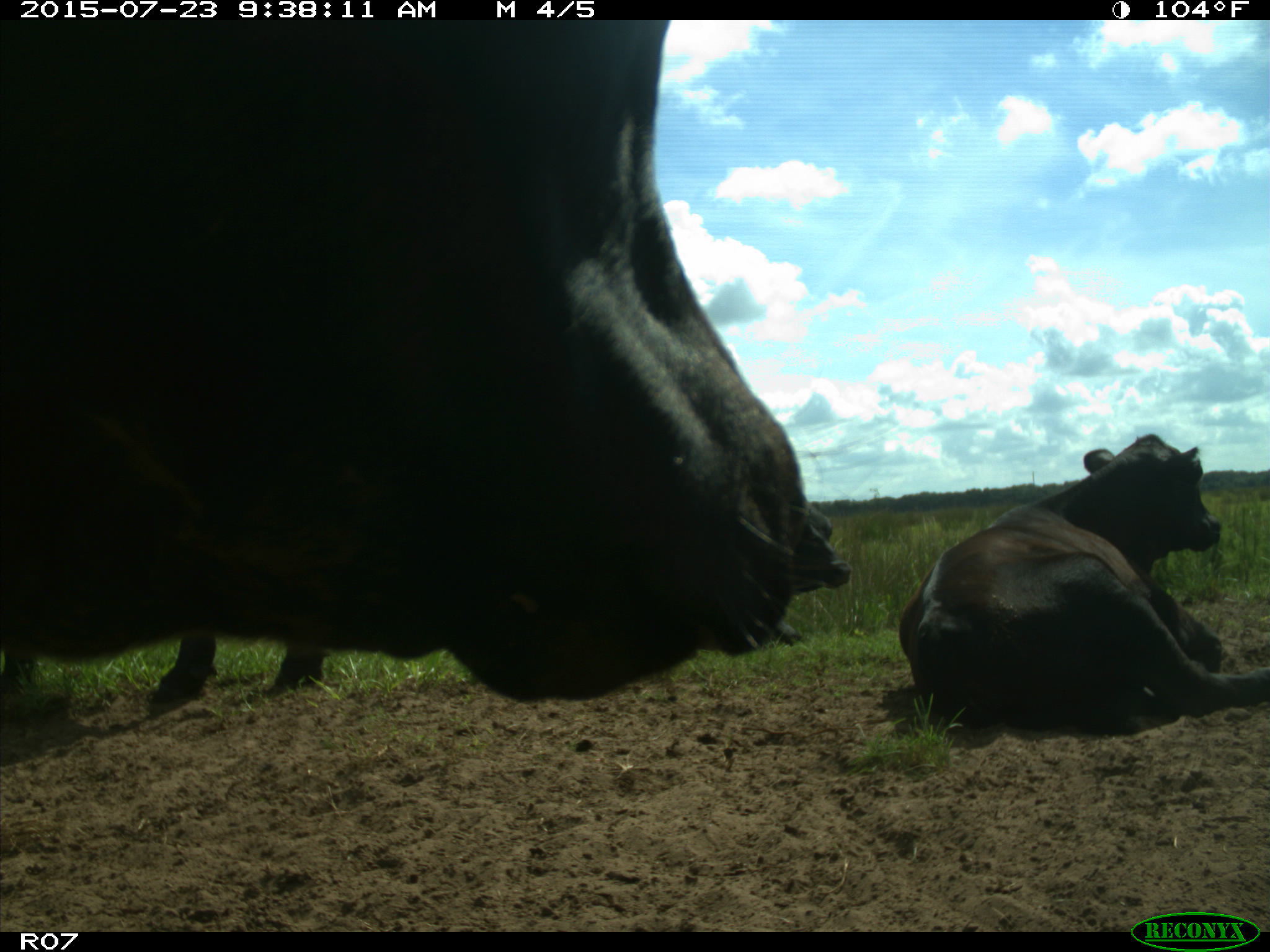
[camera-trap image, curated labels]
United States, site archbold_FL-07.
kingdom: Animalia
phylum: Chordata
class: Mammalia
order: Artiodactyla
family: Bovidae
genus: Bos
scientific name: Bos taurus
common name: domestic cow